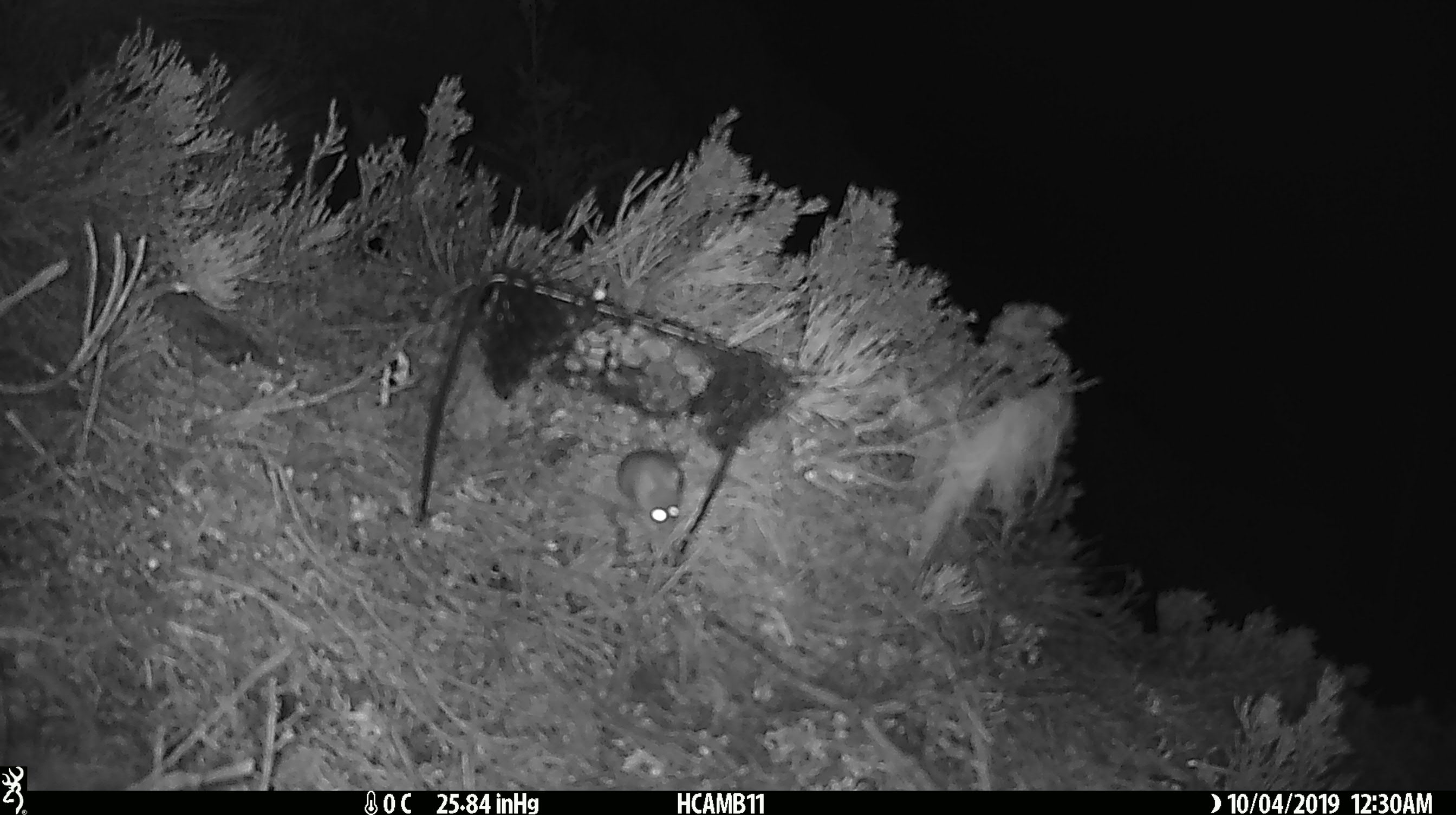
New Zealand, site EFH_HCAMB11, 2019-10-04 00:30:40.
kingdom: Animalia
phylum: Chordata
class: Mammalia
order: Rodentia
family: Muridae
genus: Mus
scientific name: Mus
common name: mouse